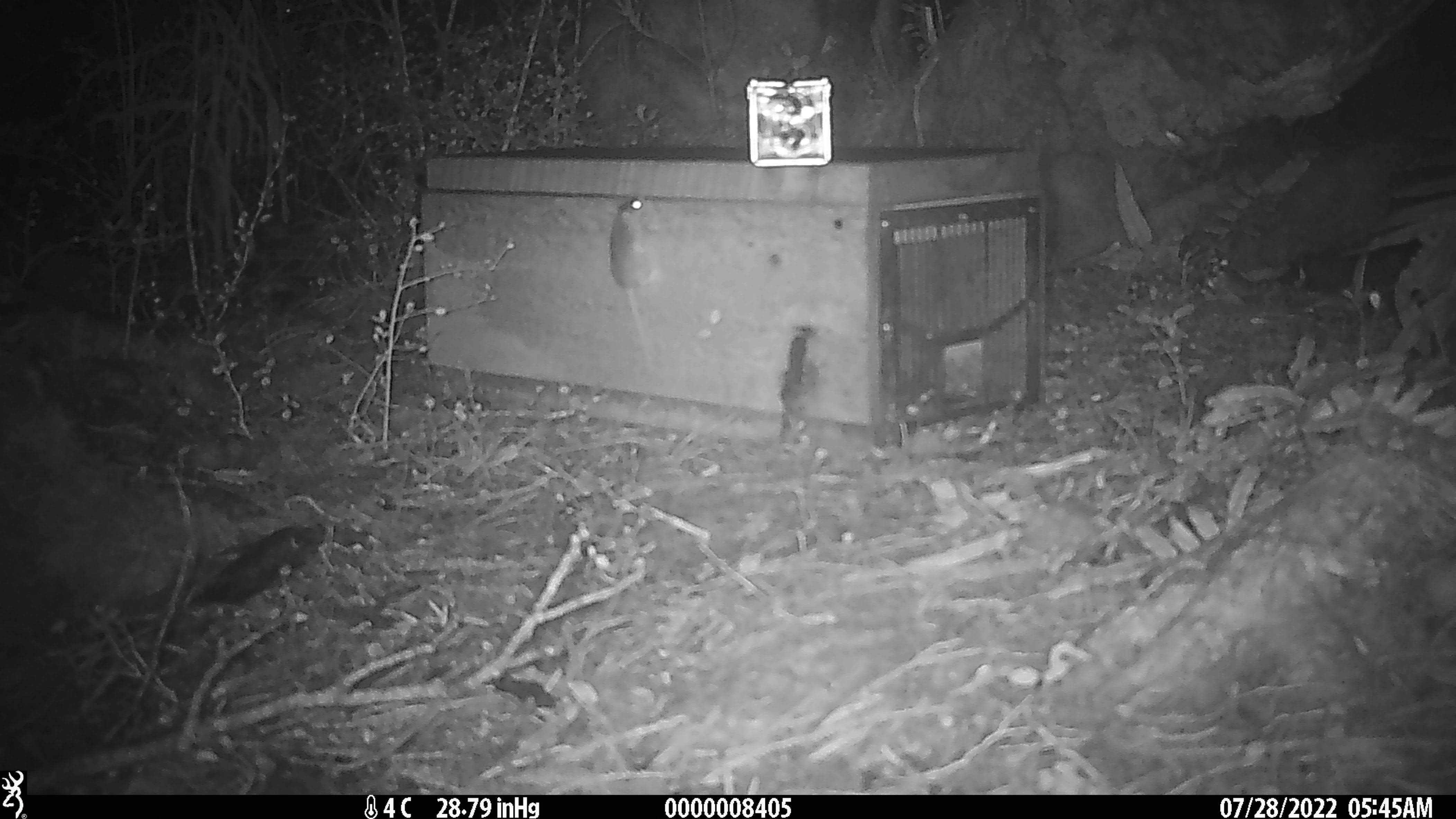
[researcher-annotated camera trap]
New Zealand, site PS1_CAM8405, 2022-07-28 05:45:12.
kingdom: Animalia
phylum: Chordata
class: Mammalia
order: Rodentia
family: Muridae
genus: Mus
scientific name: Mus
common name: mouse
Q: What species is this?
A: Mouse (Mus).